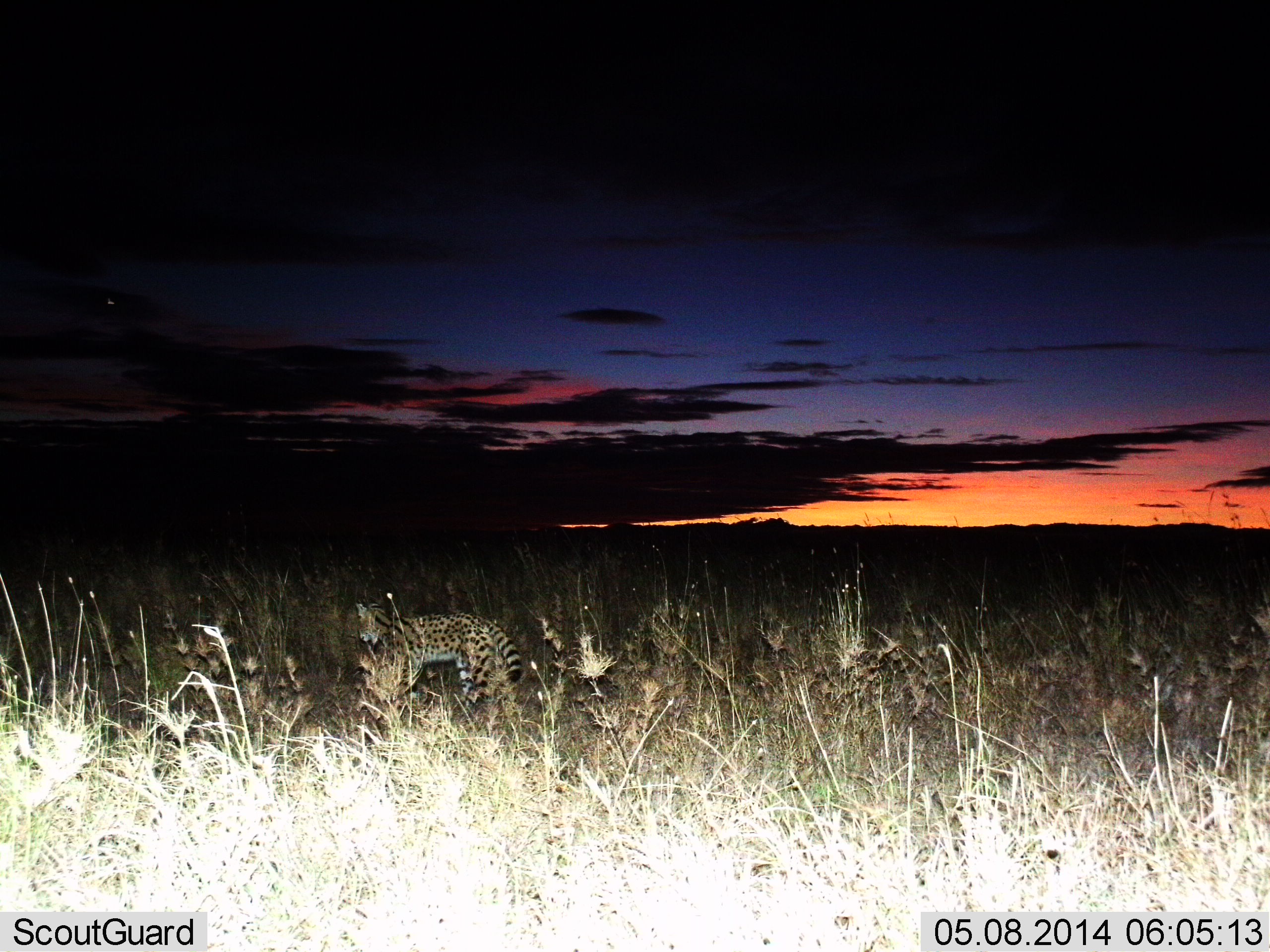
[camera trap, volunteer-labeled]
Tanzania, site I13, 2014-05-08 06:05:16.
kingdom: Animalia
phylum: Chordata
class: Mammalia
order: Carnivora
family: Felidae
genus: Leptailurus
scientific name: Leptailurus serval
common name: serval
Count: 1.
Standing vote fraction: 81%.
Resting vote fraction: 0%.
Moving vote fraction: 19%.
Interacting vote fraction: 0%.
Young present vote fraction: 0%.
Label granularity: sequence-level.